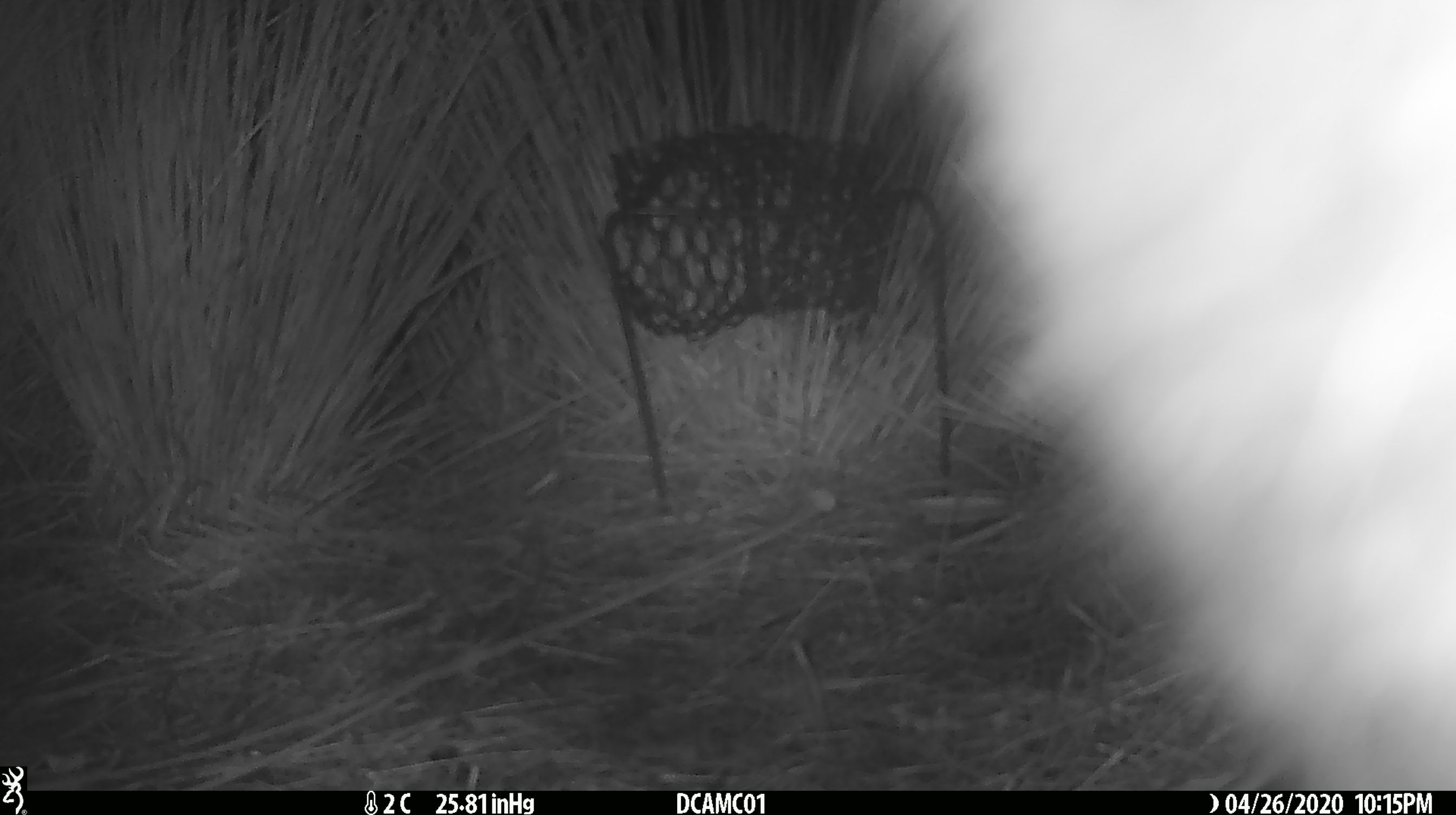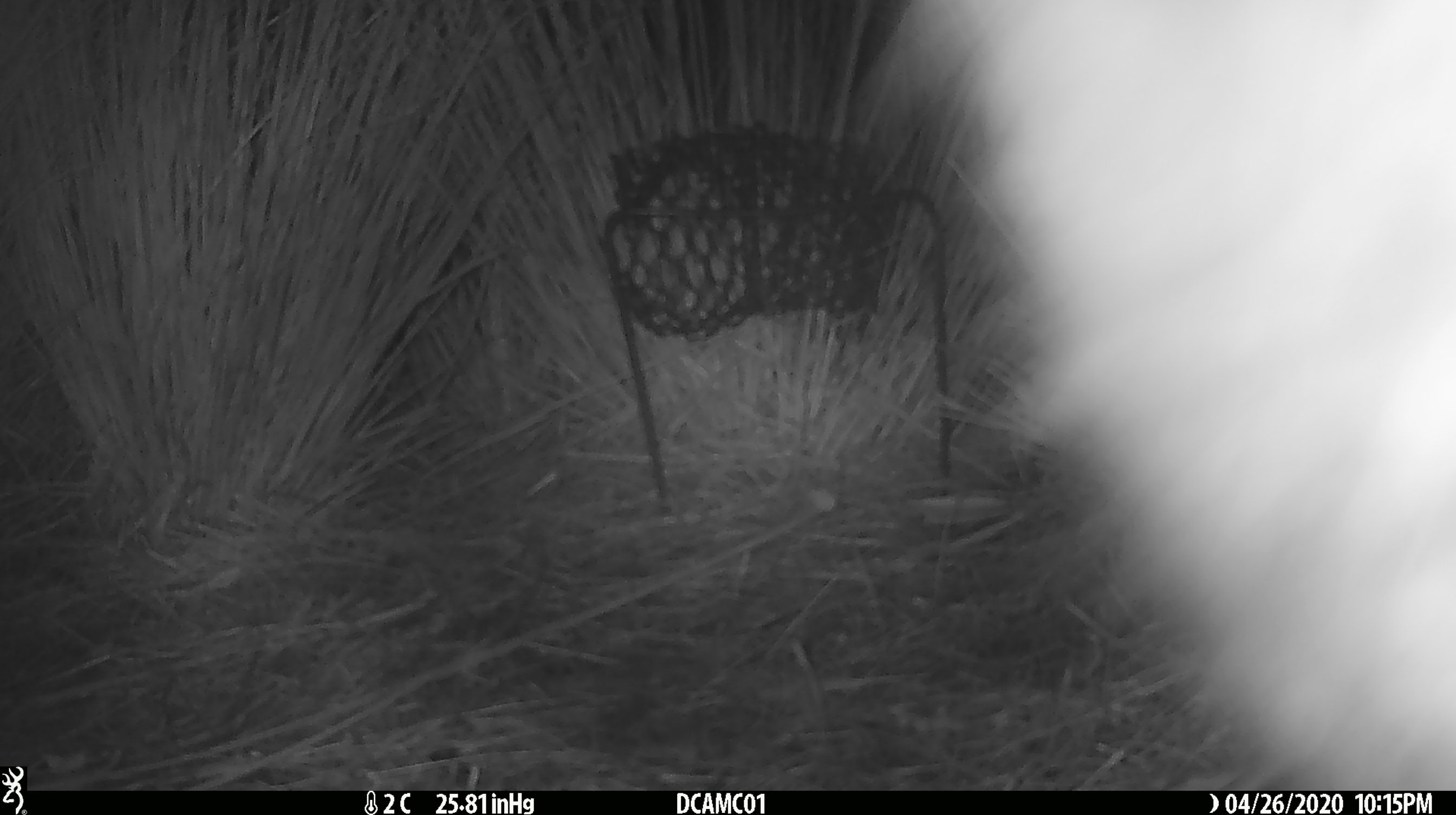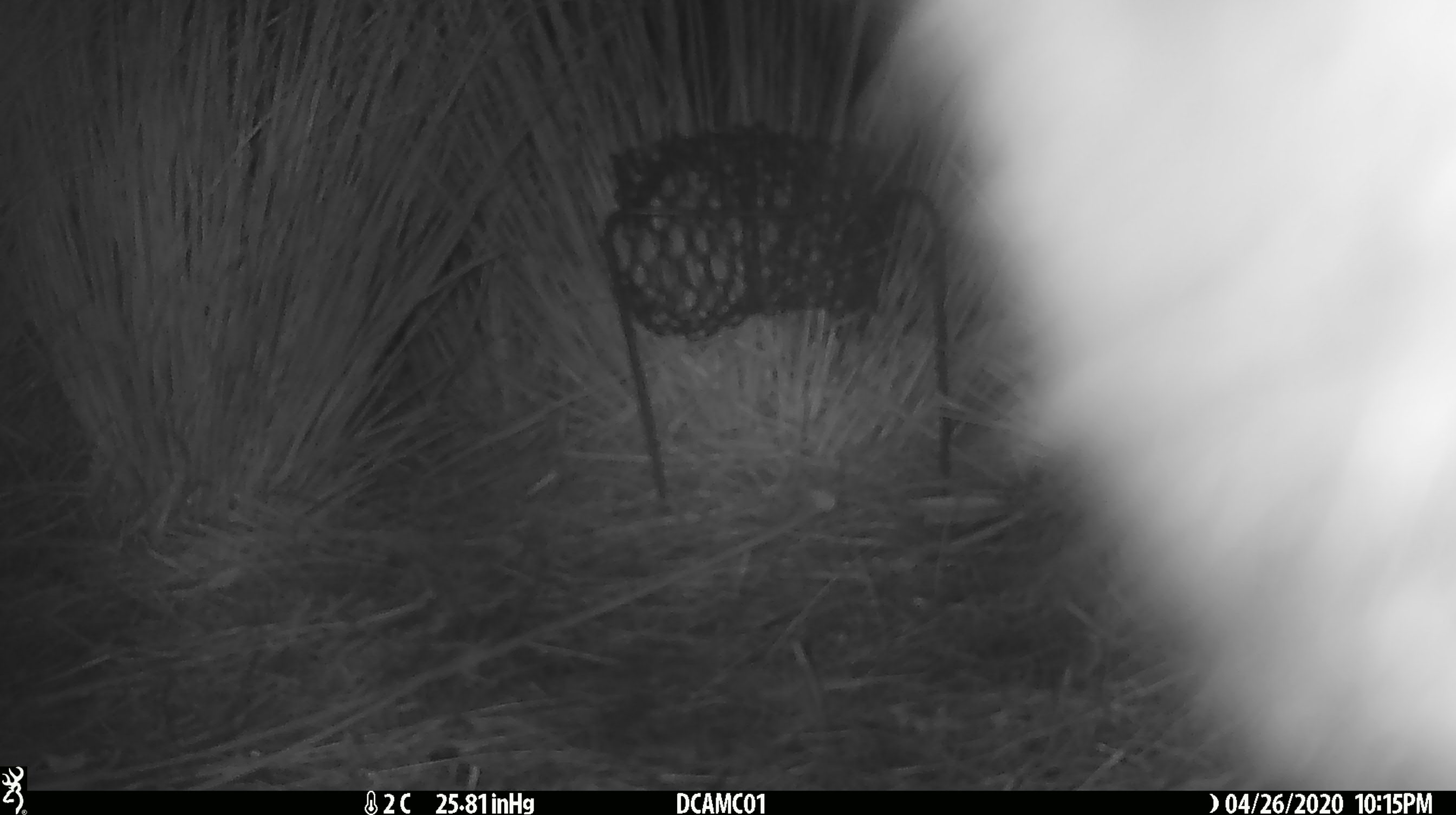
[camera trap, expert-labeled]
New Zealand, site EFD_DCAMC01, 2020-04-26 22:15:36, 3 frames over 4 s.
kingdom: Animalia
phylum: Chordata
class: Mammalia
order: Diprotodontia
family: Phalangeridae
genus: Trichosurus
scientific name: Trichosurus vulpecula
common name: common brushtail possum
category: possum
Possum (common brushtail possum) (Trichosurus vulpecula).